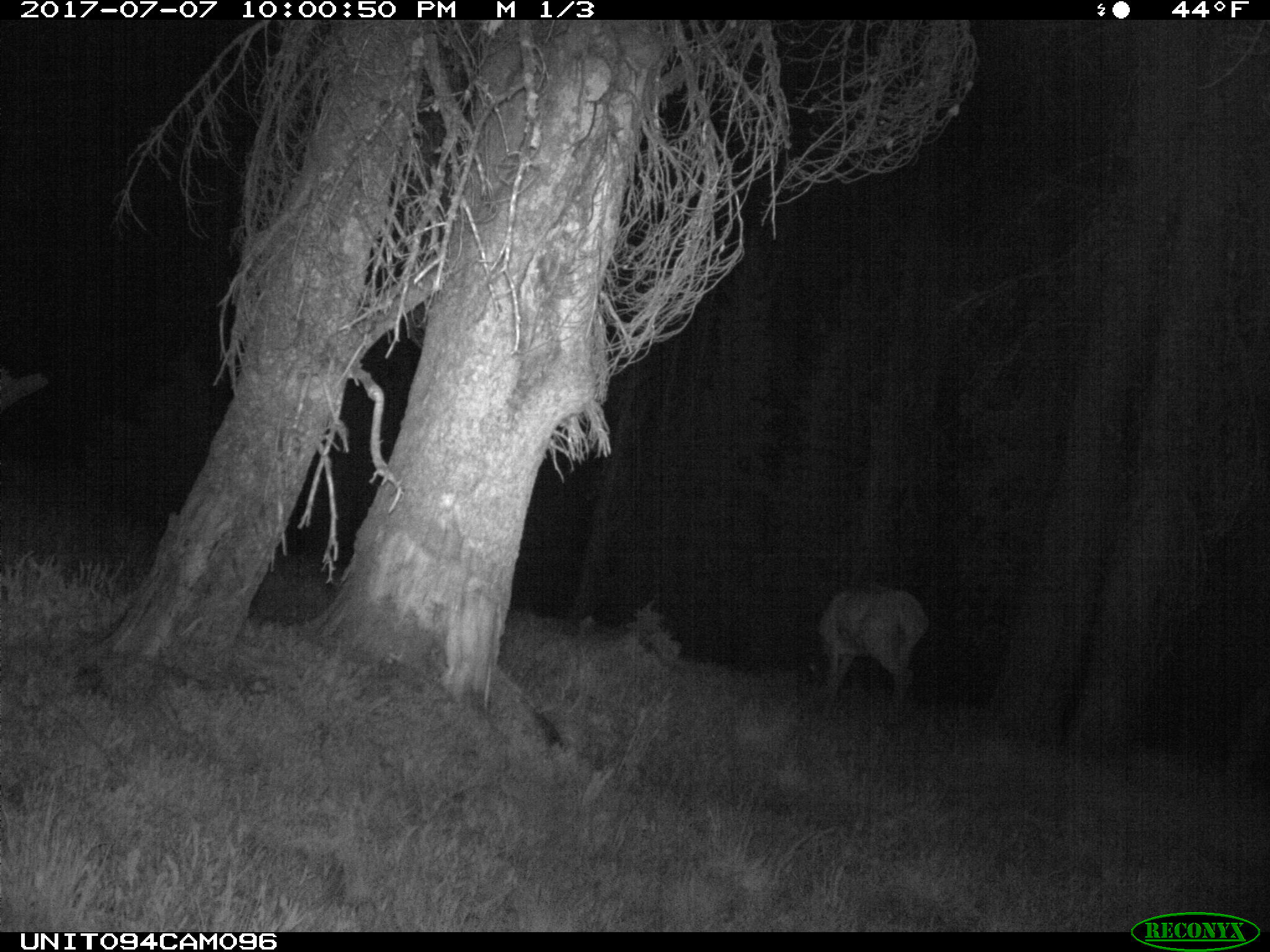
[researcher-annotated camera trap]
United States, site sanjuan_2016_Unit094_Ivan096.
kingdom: Animalia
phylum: Chordata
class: Mammalia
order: Artiodactyla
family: Cervidae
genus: Cervus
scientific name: Cervus elaphus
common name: red deer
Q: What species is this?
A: Cervus elaphus (red deer).